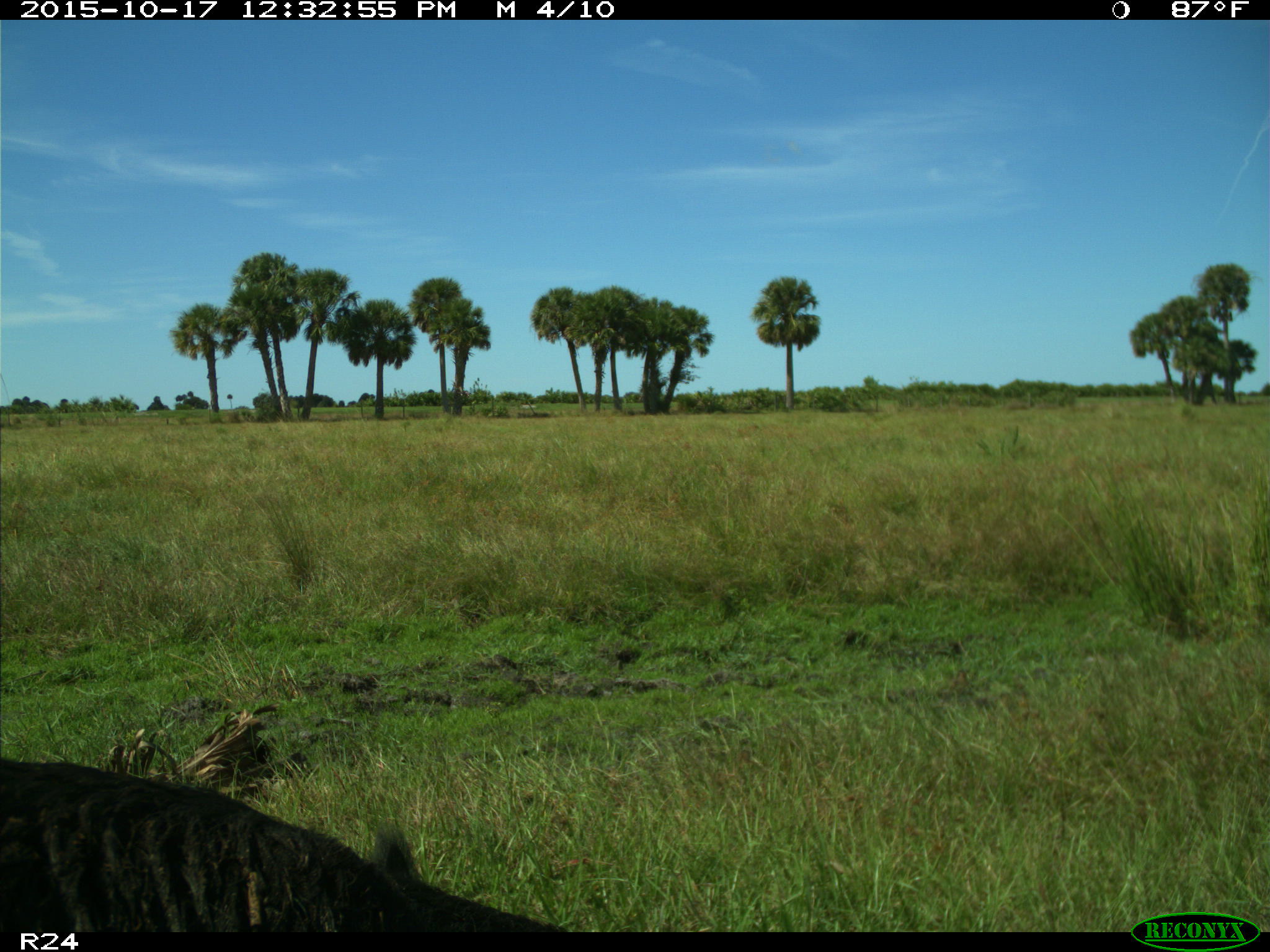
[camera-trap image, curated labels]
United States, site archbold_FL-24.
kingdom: Animalia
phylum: Chordata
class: Mammalia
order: Artiodactyla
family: Suidae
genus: Sus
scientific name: Sus scrofa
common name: wild boar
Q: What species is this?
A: Sus scrofa (wild boar).